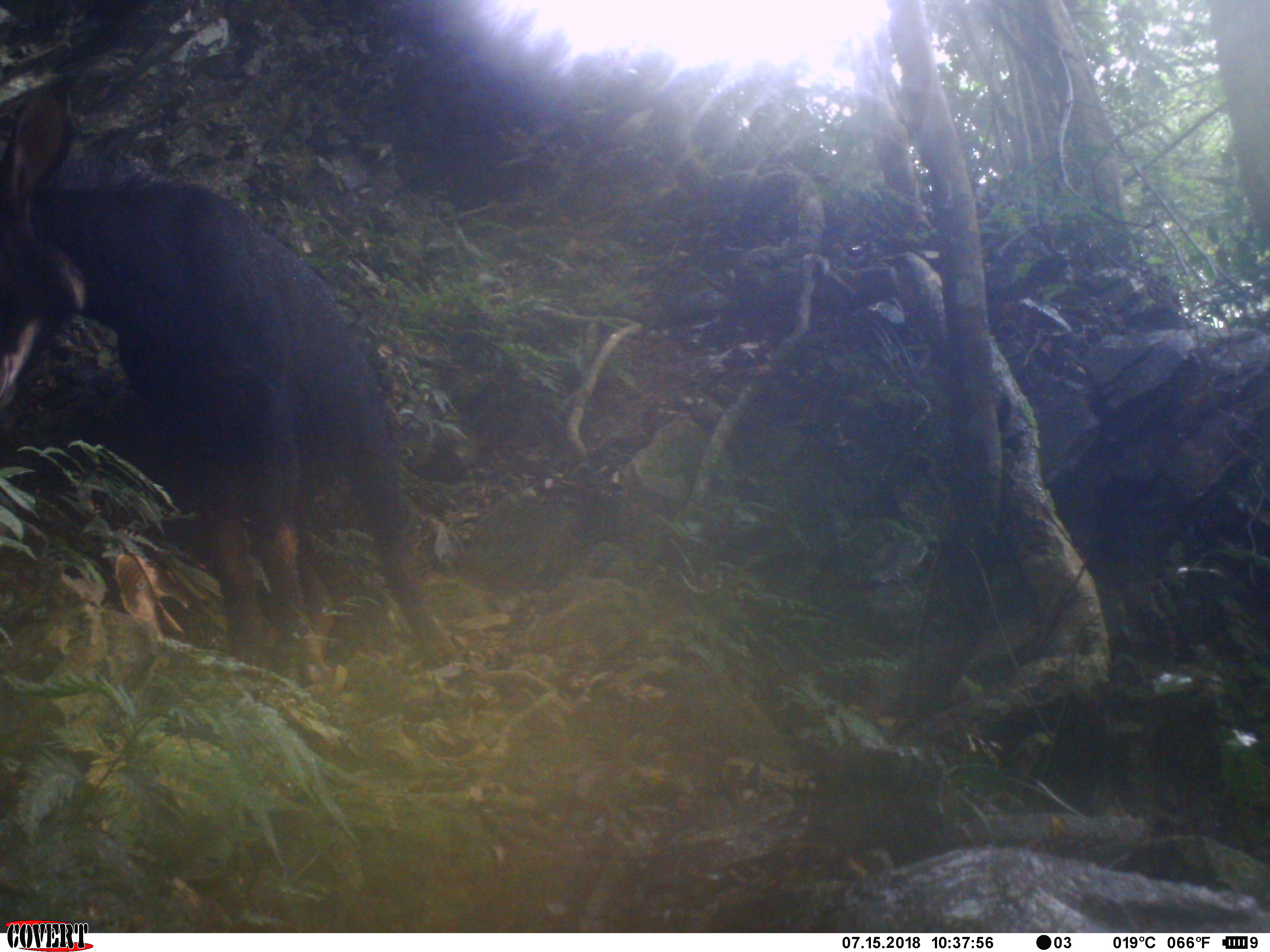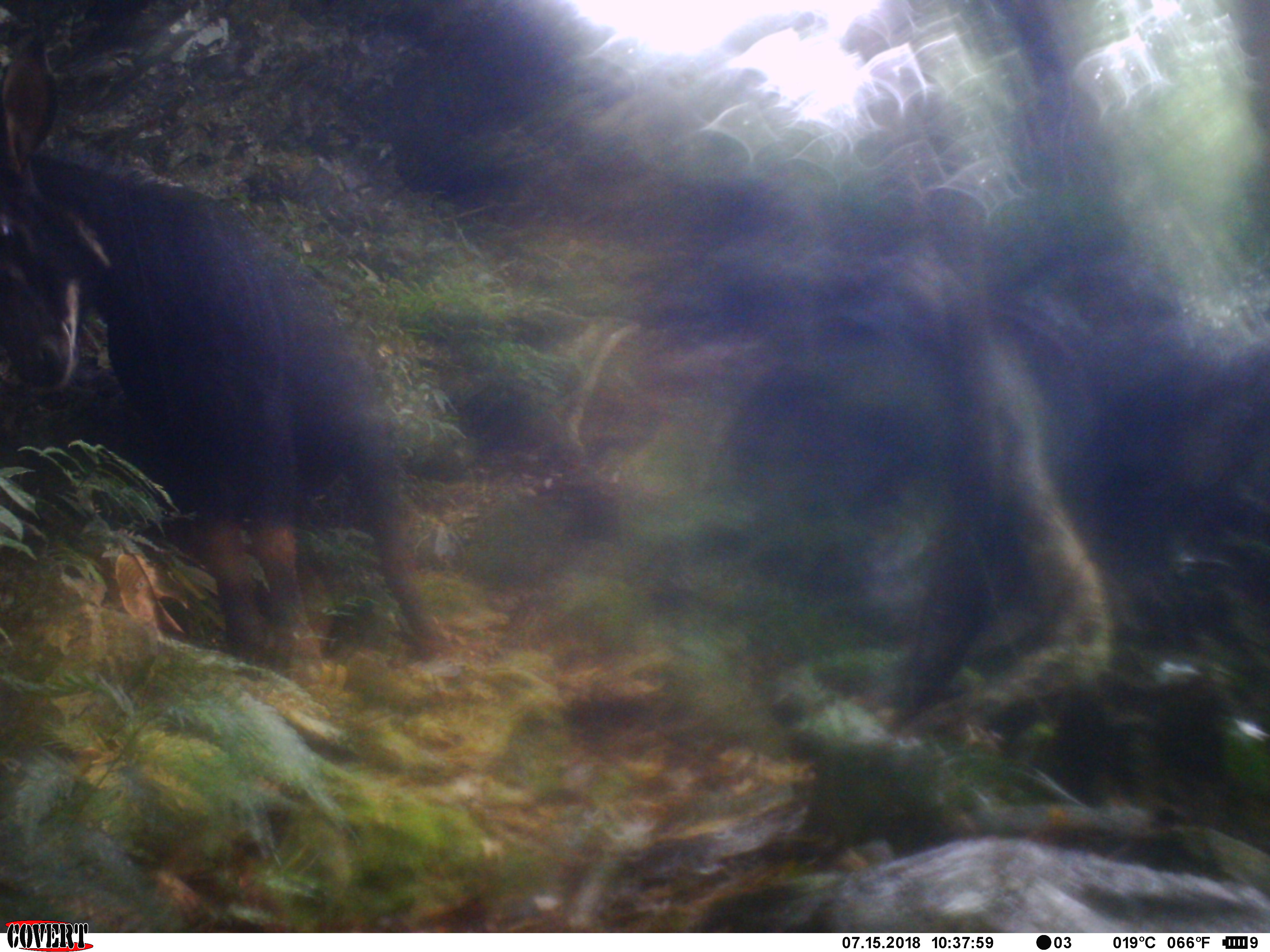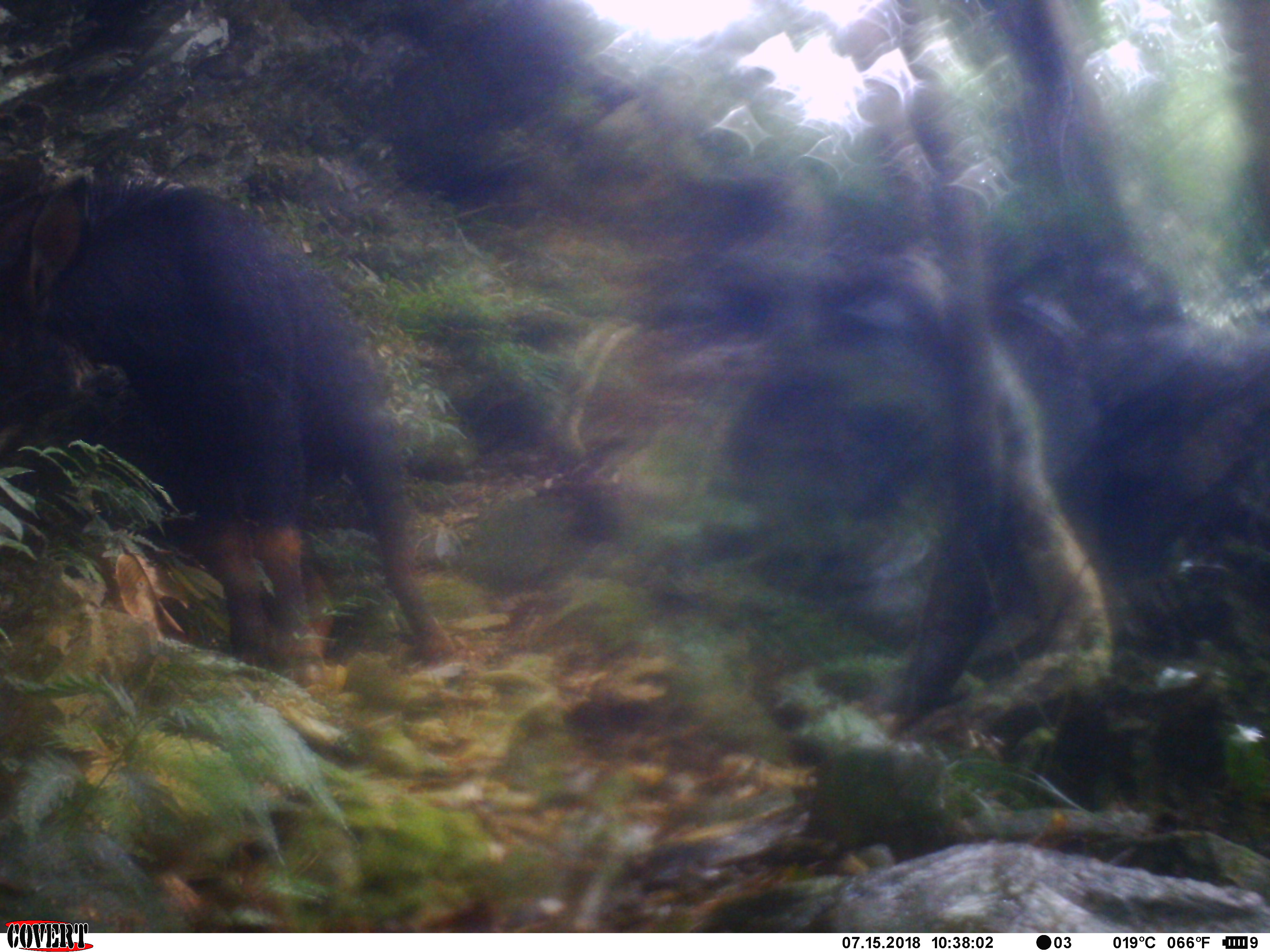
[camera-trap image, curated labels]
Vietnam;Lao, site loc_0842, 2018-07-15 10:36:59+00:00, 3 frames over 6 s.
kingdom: Animalia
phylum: Chordata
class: Mammalia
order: Artiodactyla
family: Bovidae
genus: Capricornis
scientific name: Capricornis sumatraensis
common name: chinese serow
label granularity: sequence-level